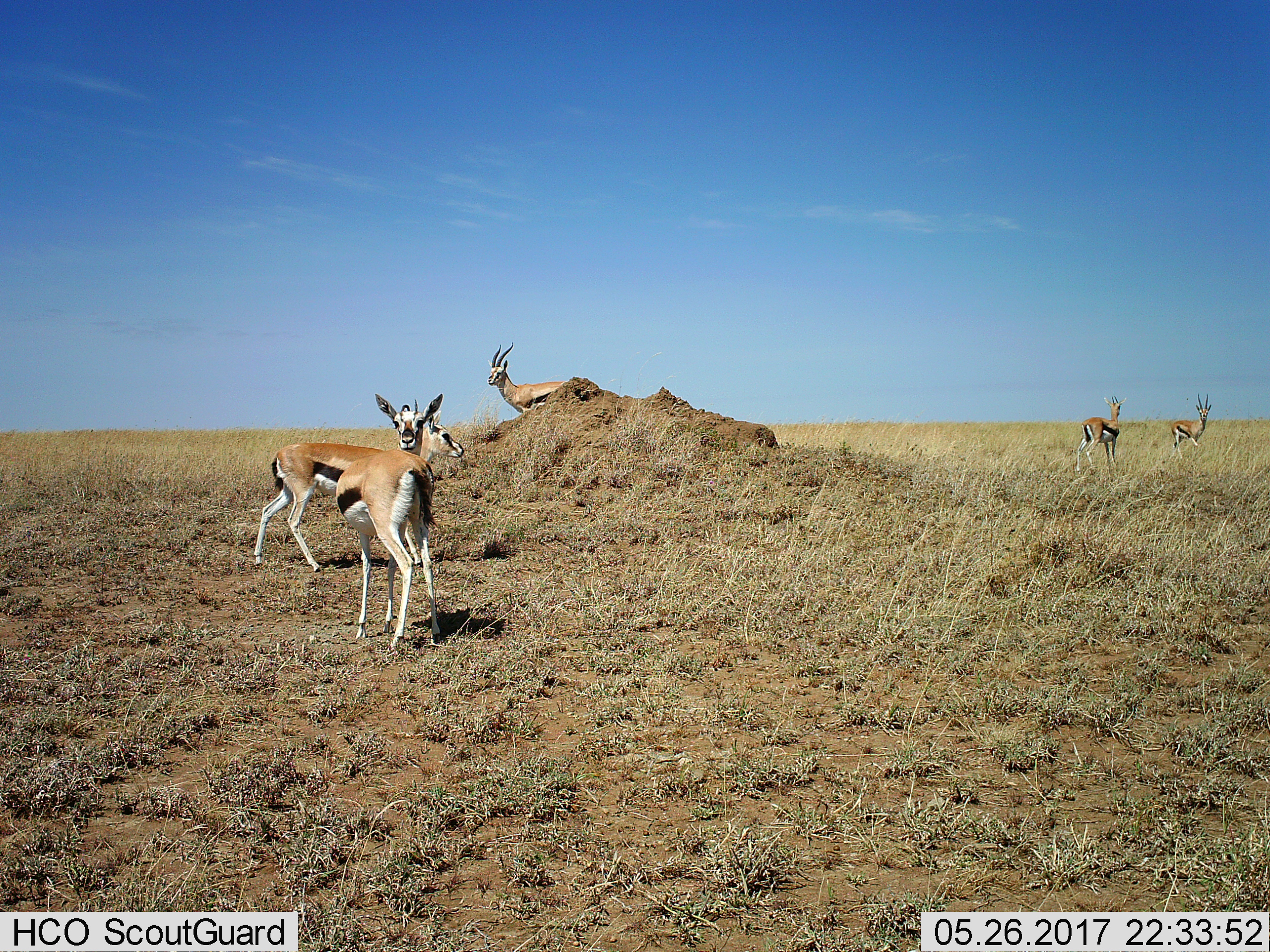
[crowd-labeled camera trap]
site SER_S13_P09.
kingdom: Animalia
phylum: Chordata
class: Mammalia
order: Artiodactyla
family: Bovidae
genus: Eudorcas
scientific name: Eudorcas thomsonii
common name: thomson's gazelle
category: gazellethomsons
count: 5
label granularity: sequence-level